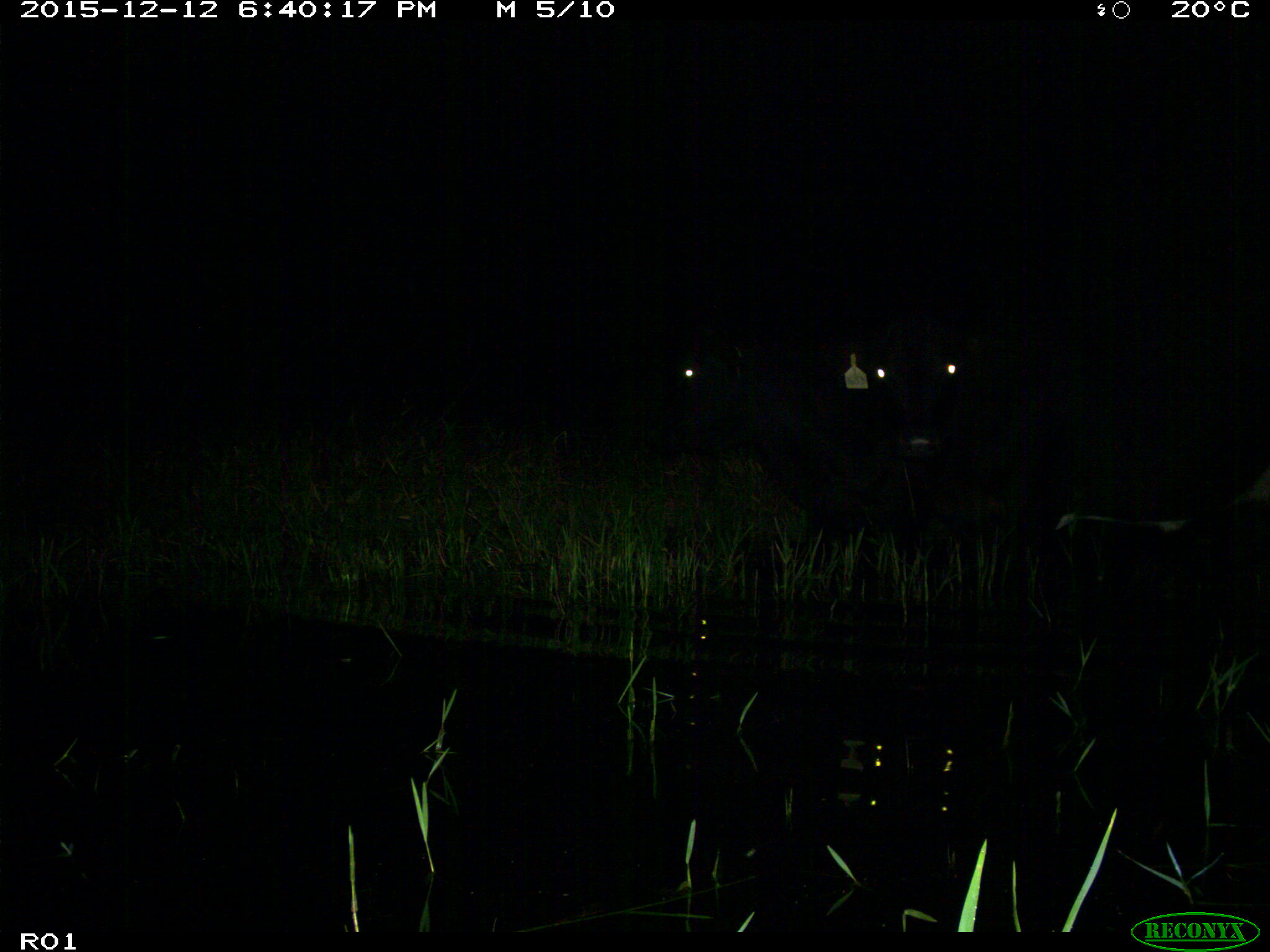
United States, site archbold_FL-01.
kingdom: Animalia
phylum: Chordata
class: Mammalia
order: Artiodactyla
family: Bovidae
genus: Bos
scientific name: Bos taurus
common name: domestic cow